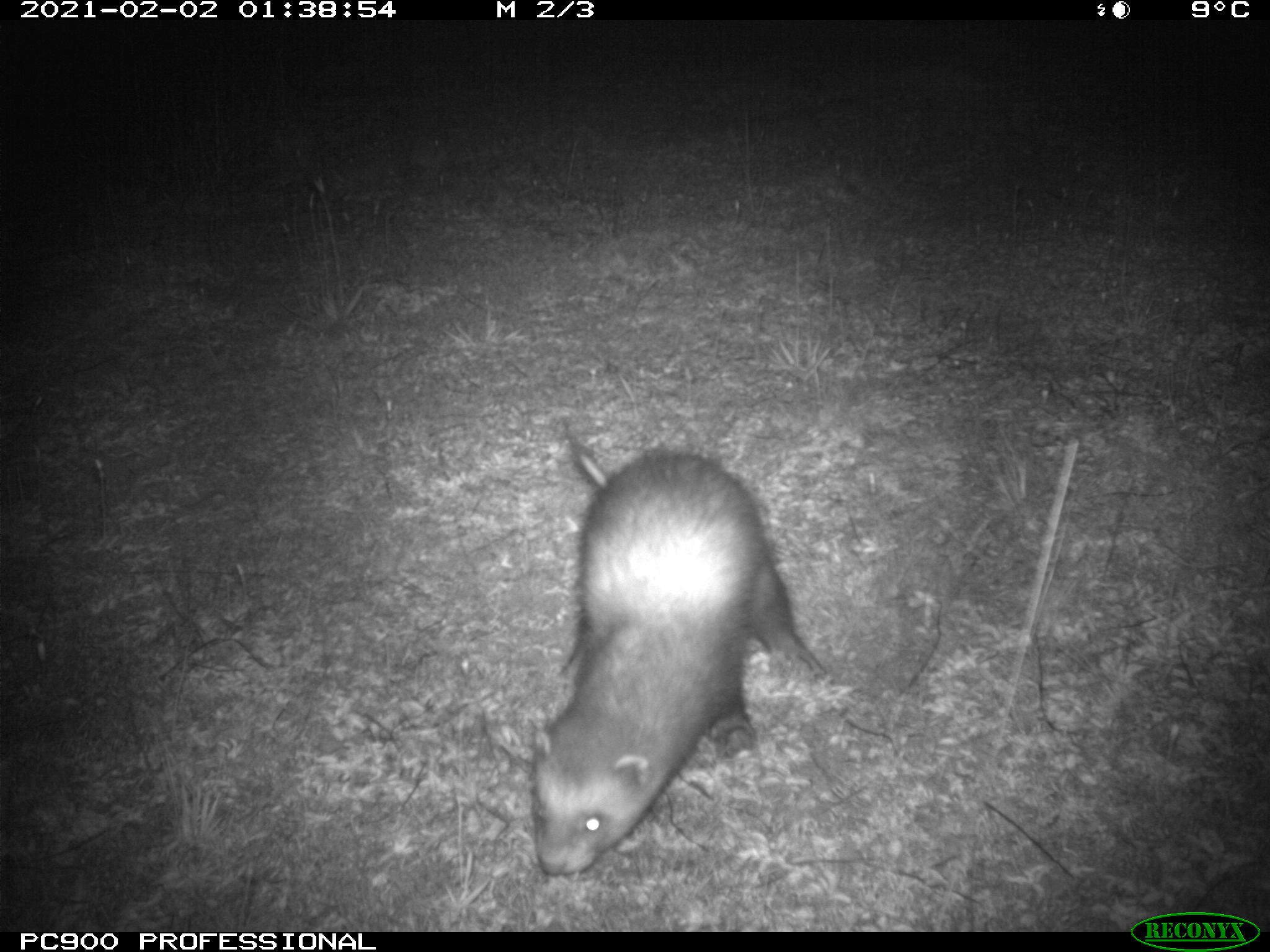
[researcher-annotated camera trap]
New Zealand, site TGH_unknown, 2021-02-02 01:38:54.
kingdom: Animalia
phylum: Chordata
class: Mammalia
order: Carnivora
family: Mustelidae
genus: Mustela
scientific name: Mustela furo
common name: ferret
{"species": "ferret (Mustela furo)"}